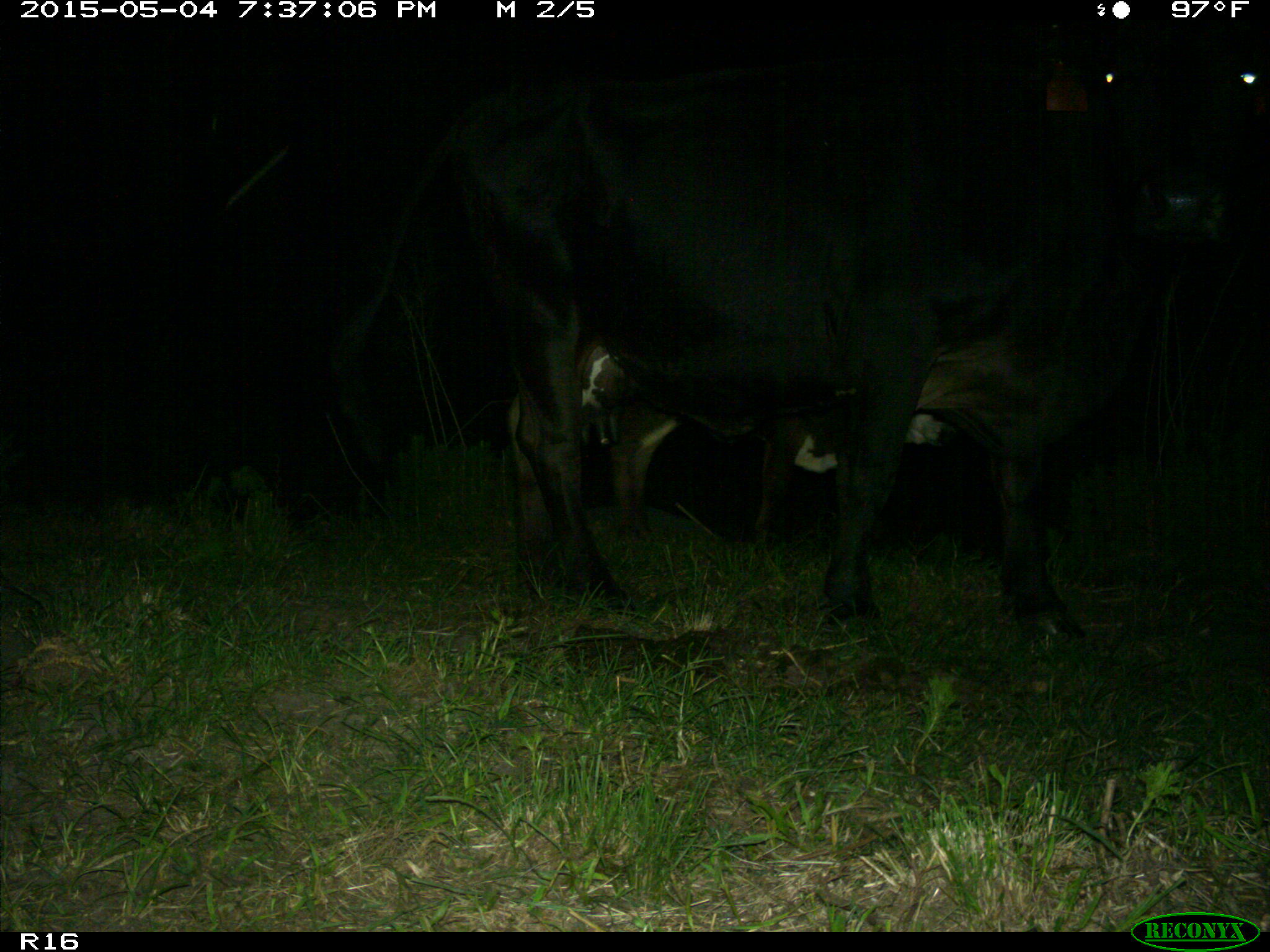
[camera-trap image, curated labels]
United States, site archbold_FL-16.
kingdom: Animalia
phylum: Chordata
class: Mammalia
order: Artiodactyla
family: Bovidae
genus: Bos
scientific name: Bos taurus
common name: domestic cow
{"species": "Bos taurus (domestic cow)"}